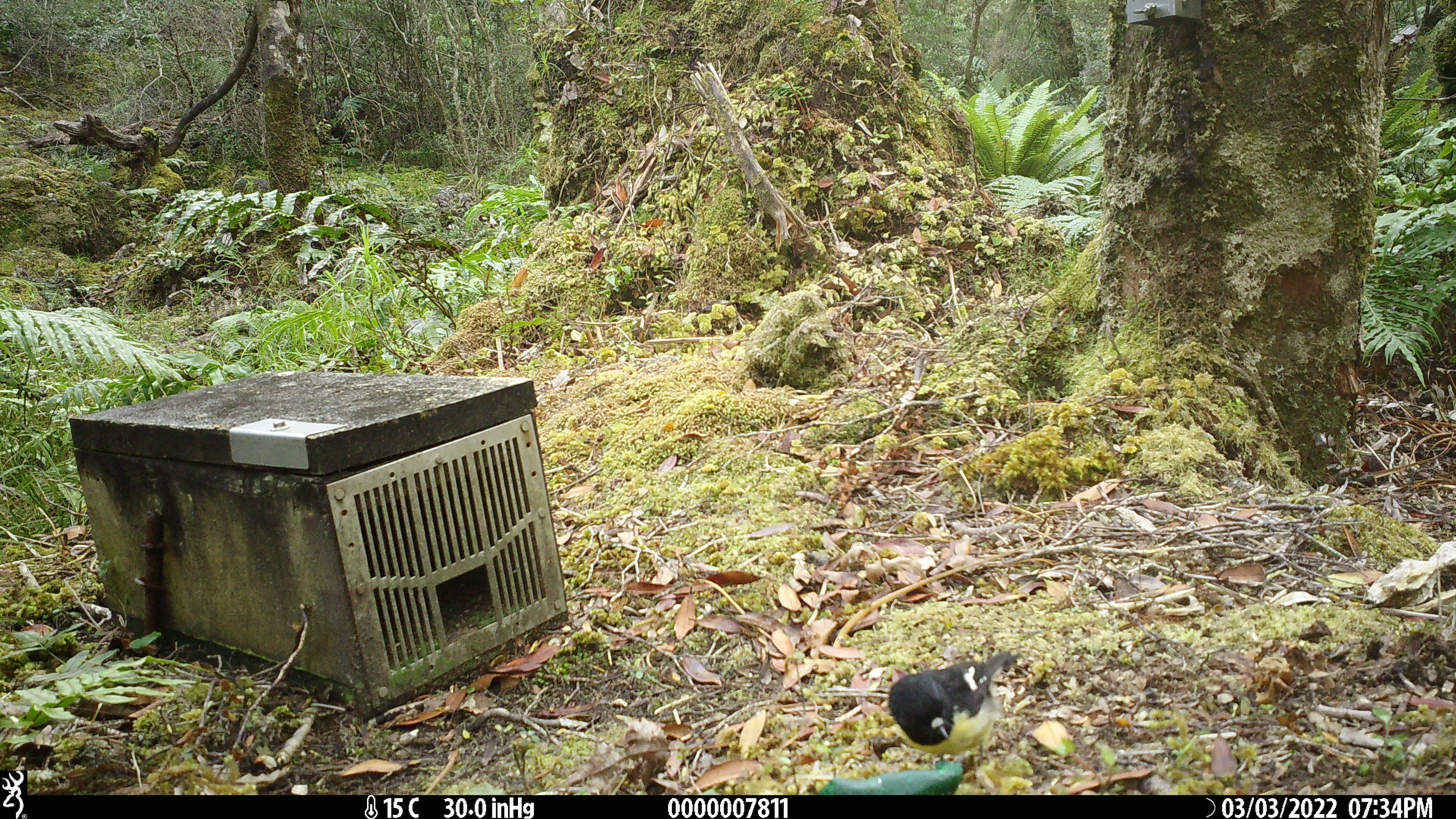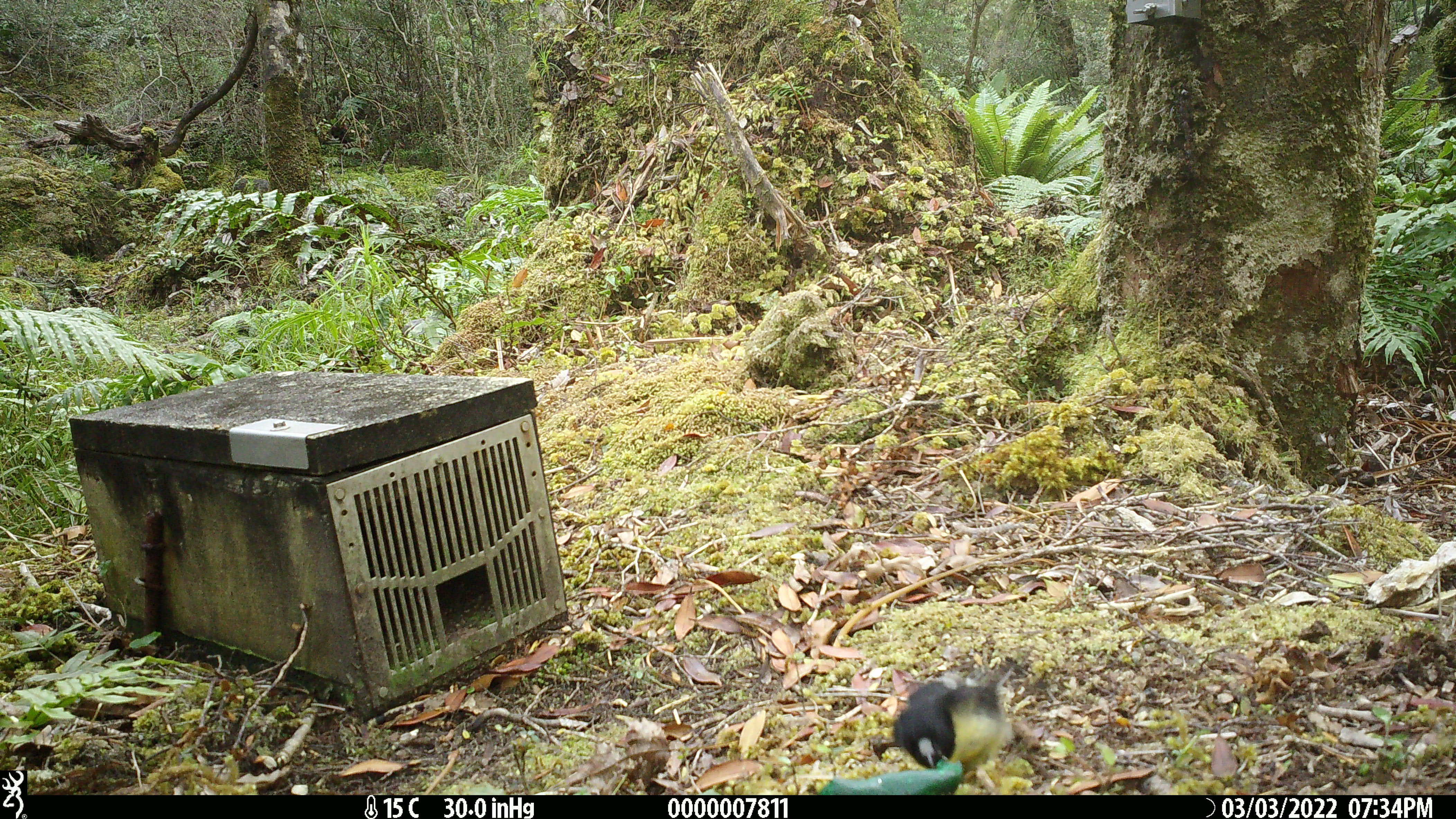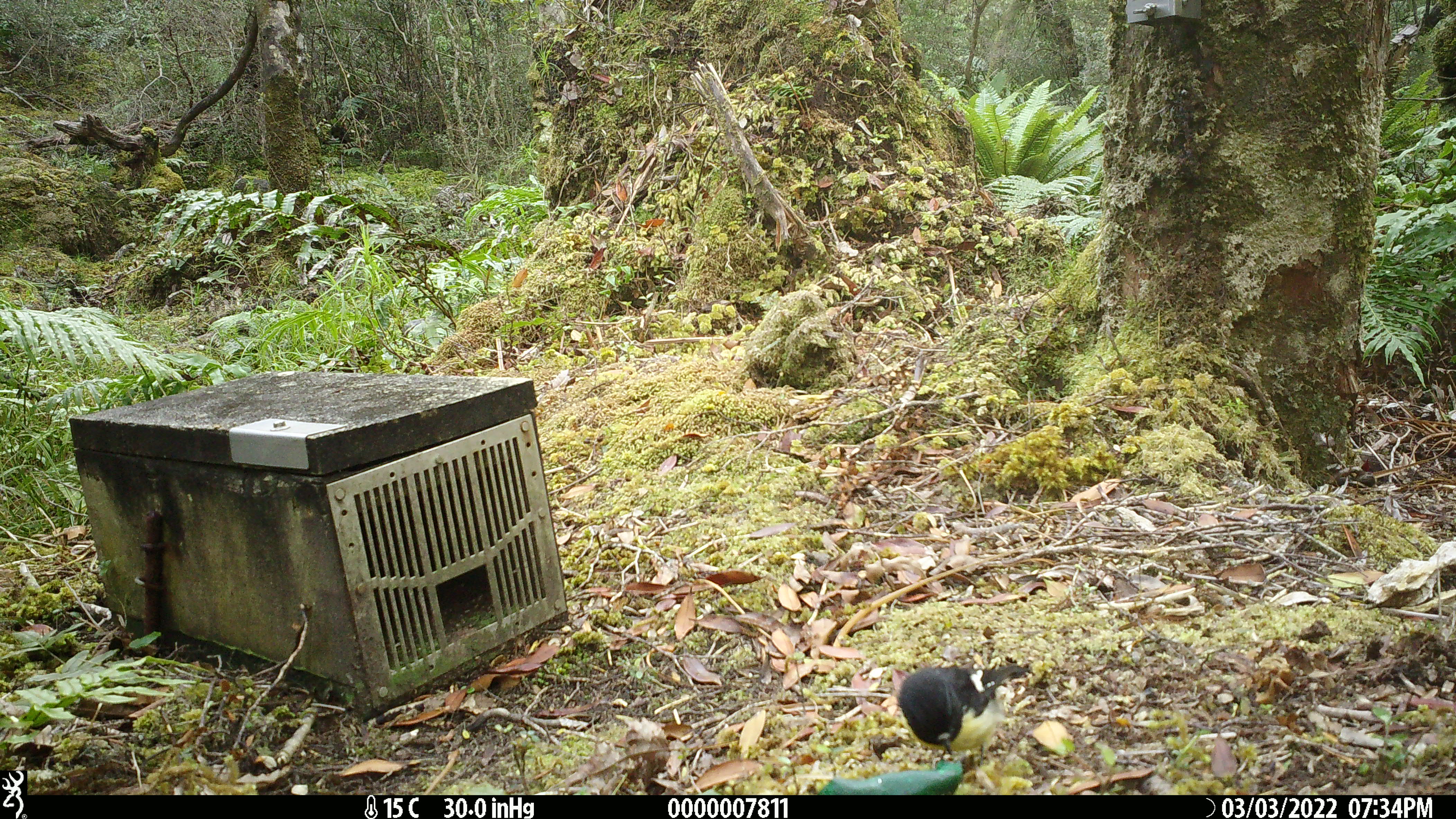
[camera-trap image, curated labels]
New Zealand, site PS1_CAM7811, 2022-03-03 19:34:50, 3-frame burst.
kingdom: Animalia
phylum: Chordata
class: Aves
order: Passeriformes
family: Petroicidae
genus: Petroica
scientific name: Petroica macrocephala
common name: tomtit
Tomtit (Petroica macrocephala).